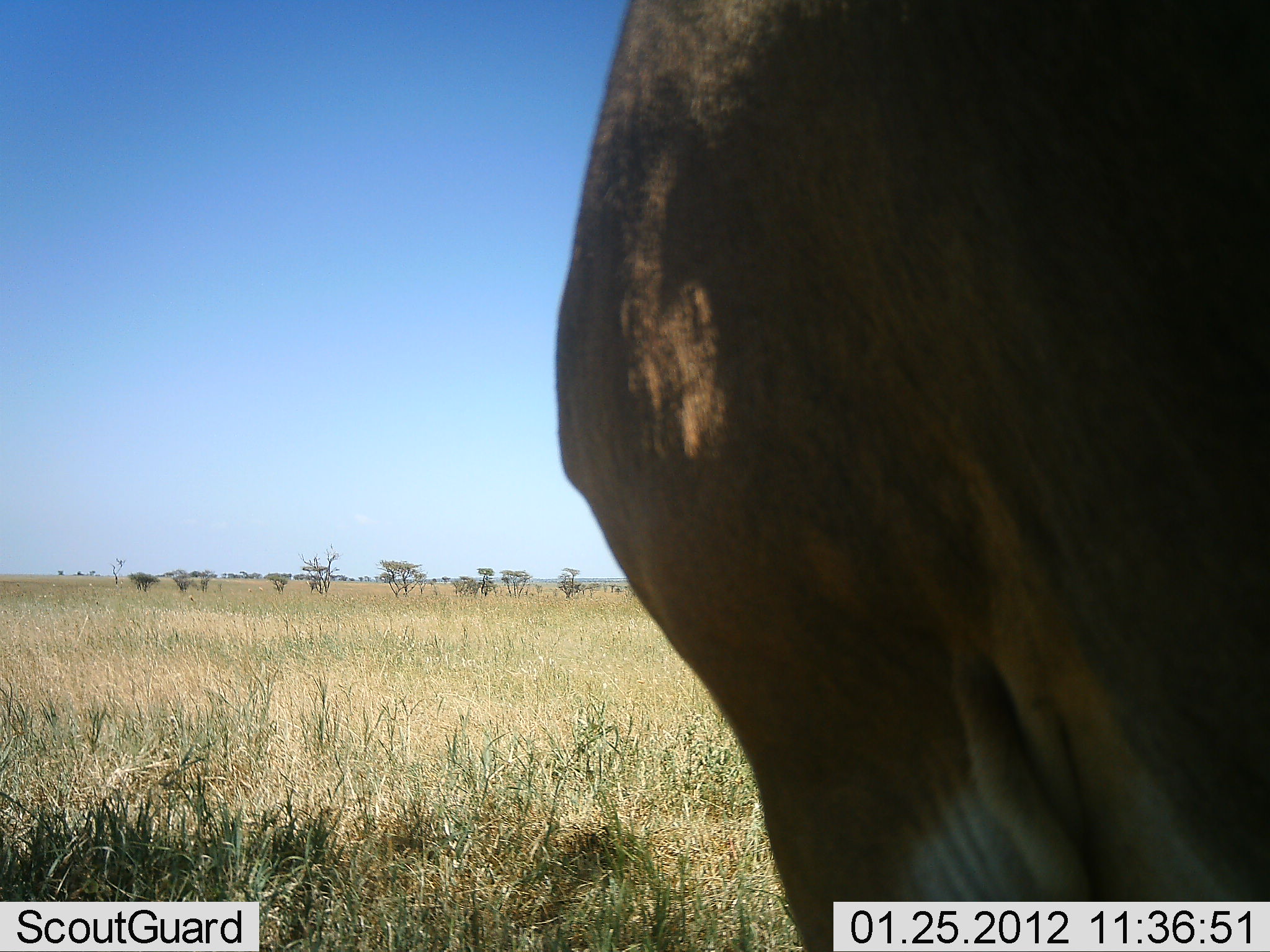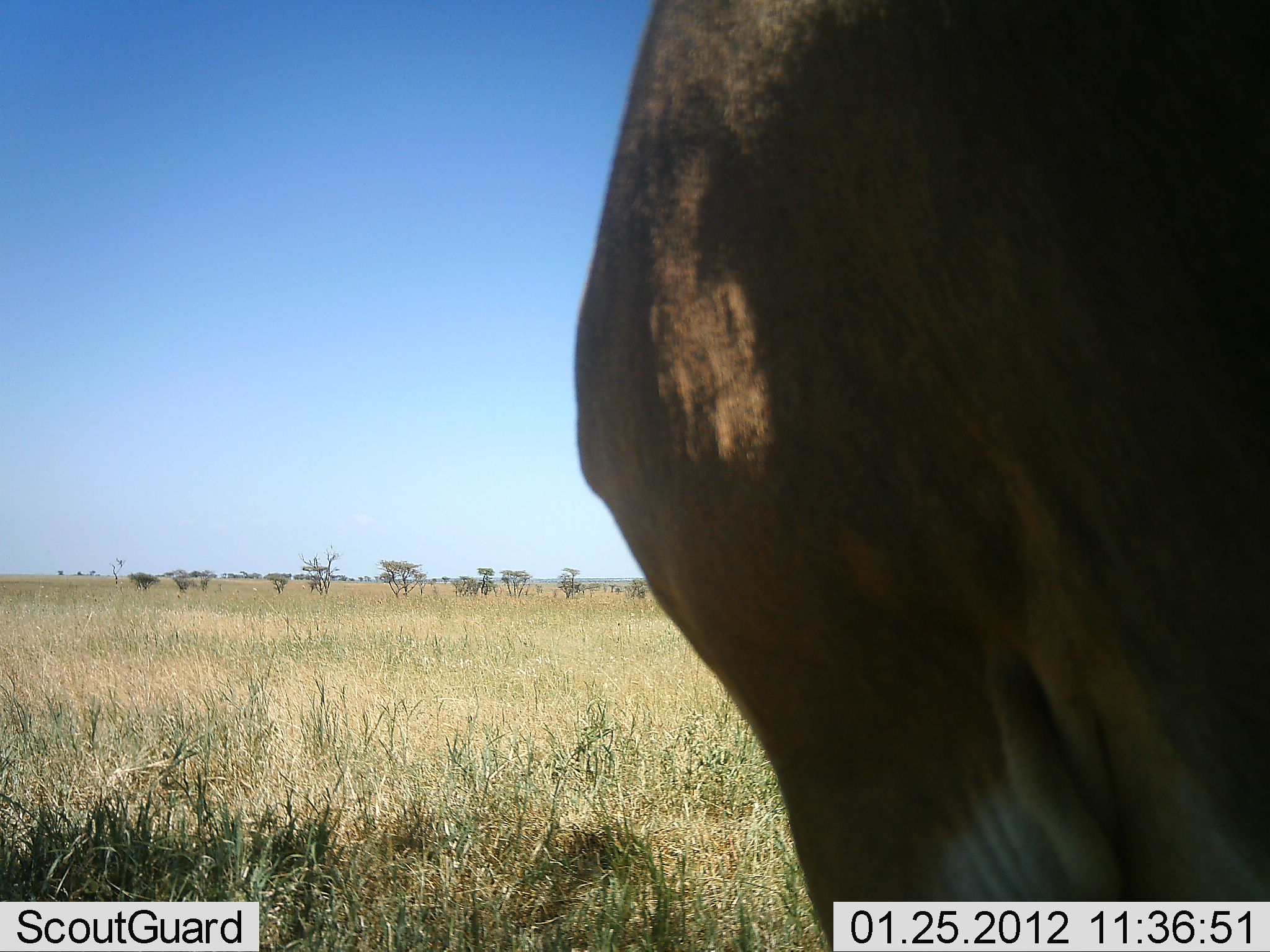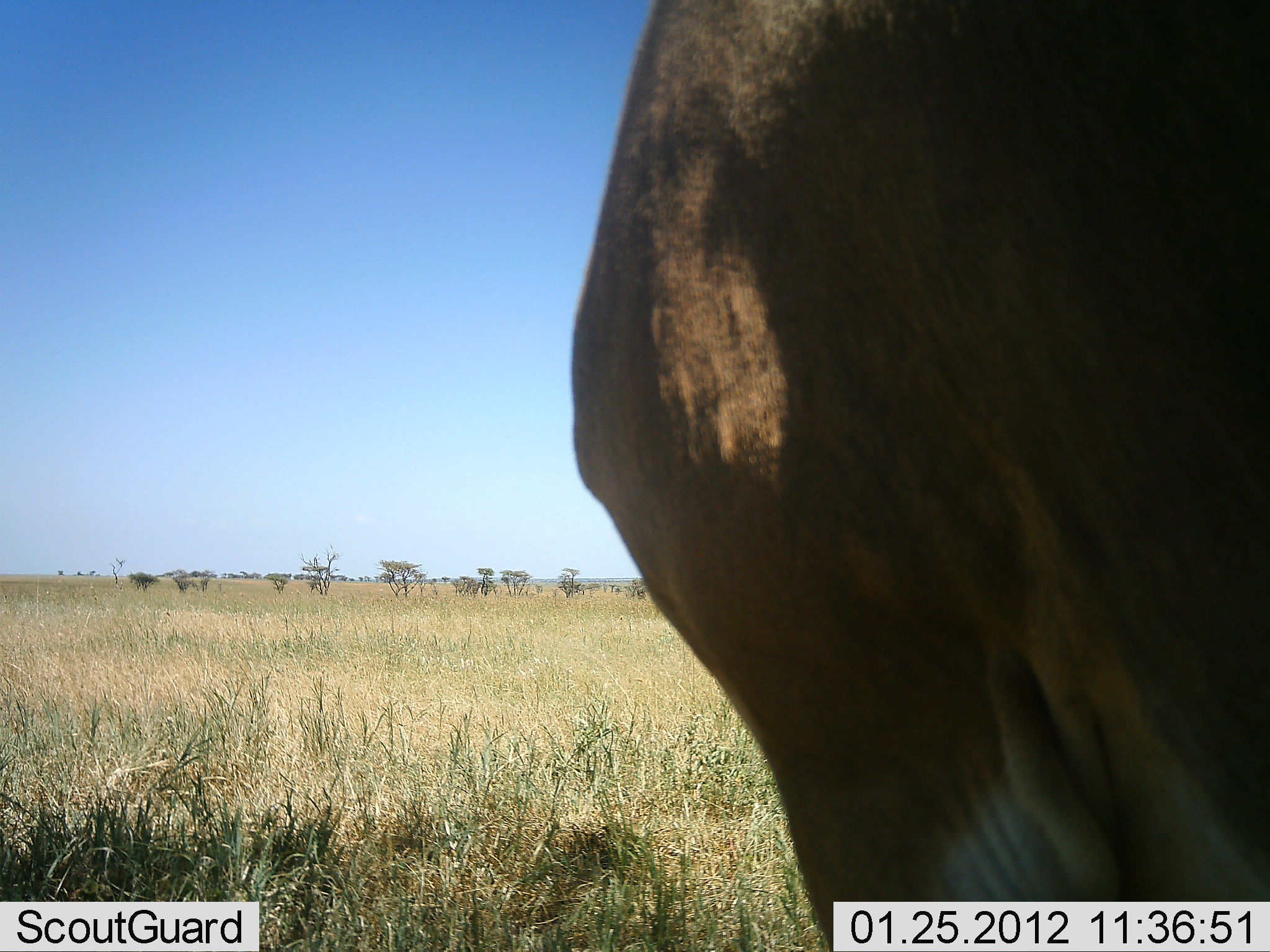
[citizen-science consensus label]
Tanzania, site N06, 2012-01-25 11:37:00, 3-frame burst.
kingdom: Animalia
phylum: Chordata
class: Mammalia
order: Artiodactyla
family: Bovidae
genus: Alcelaphus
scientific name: Alcelaphus buselaphus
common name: hartebeest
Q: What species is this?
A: Hartebeest (Alcelaphus buselaphus).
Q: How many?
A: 1.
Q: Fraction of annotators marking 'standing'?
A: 100%.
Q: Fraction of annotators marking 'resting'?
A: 0%.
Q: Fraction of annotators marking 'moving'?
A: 0%.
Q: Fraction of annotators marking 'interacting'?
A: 0%.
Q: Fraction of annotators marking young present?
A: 0%.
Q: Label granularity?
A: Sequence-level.